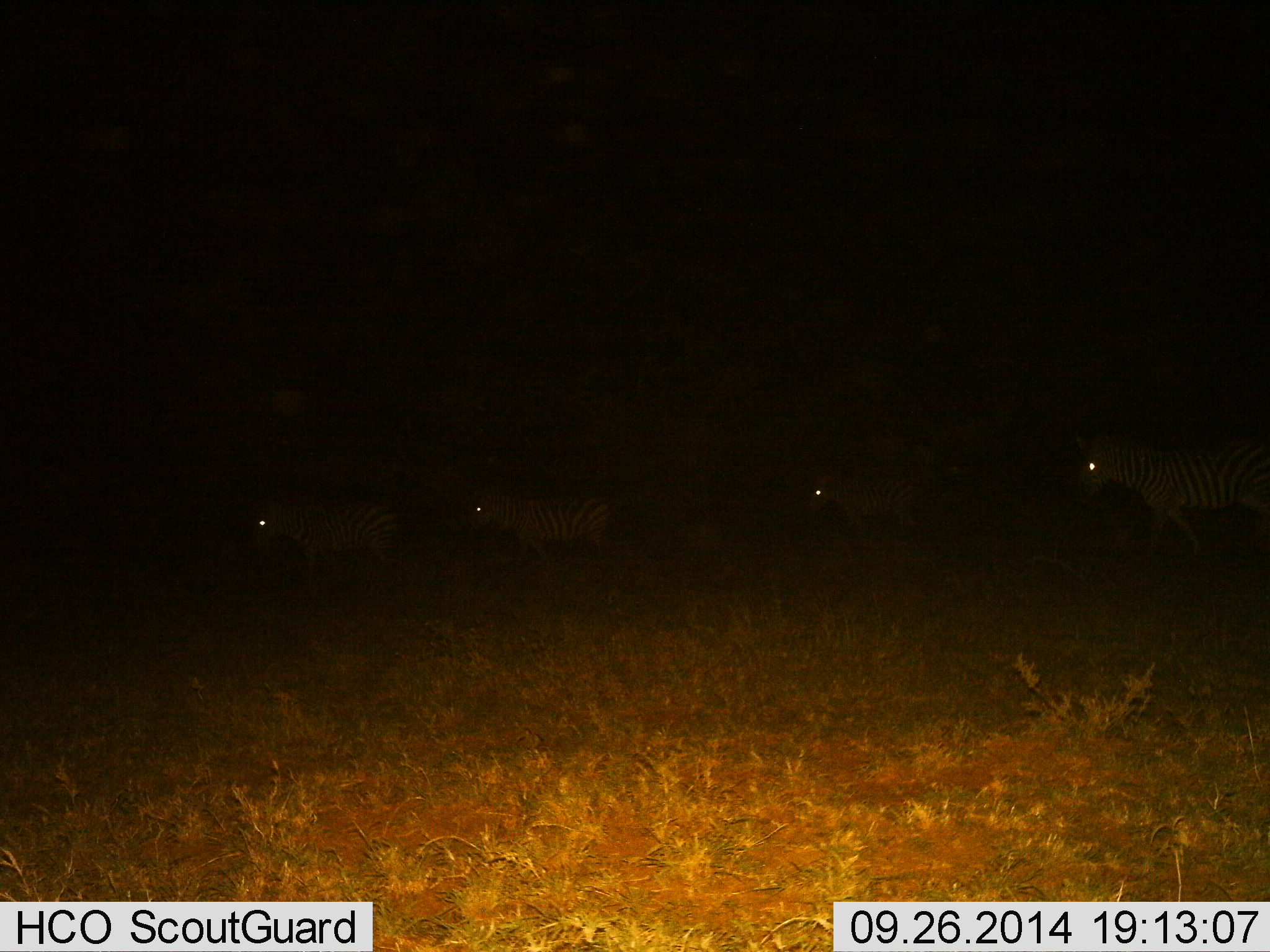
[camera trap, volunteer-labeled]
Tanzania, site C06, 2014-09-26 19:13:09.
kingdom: Animalia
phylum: Chordata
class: Mammalia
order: Perissodactyla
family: Equidae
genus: Equus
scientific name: Equus quagga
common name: plains zebra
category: zebra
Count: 4.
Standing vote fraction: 0%.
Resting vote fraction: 0%.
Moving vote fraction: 100%.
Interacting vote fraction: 0%.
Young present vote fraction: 10%.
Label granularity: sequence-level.